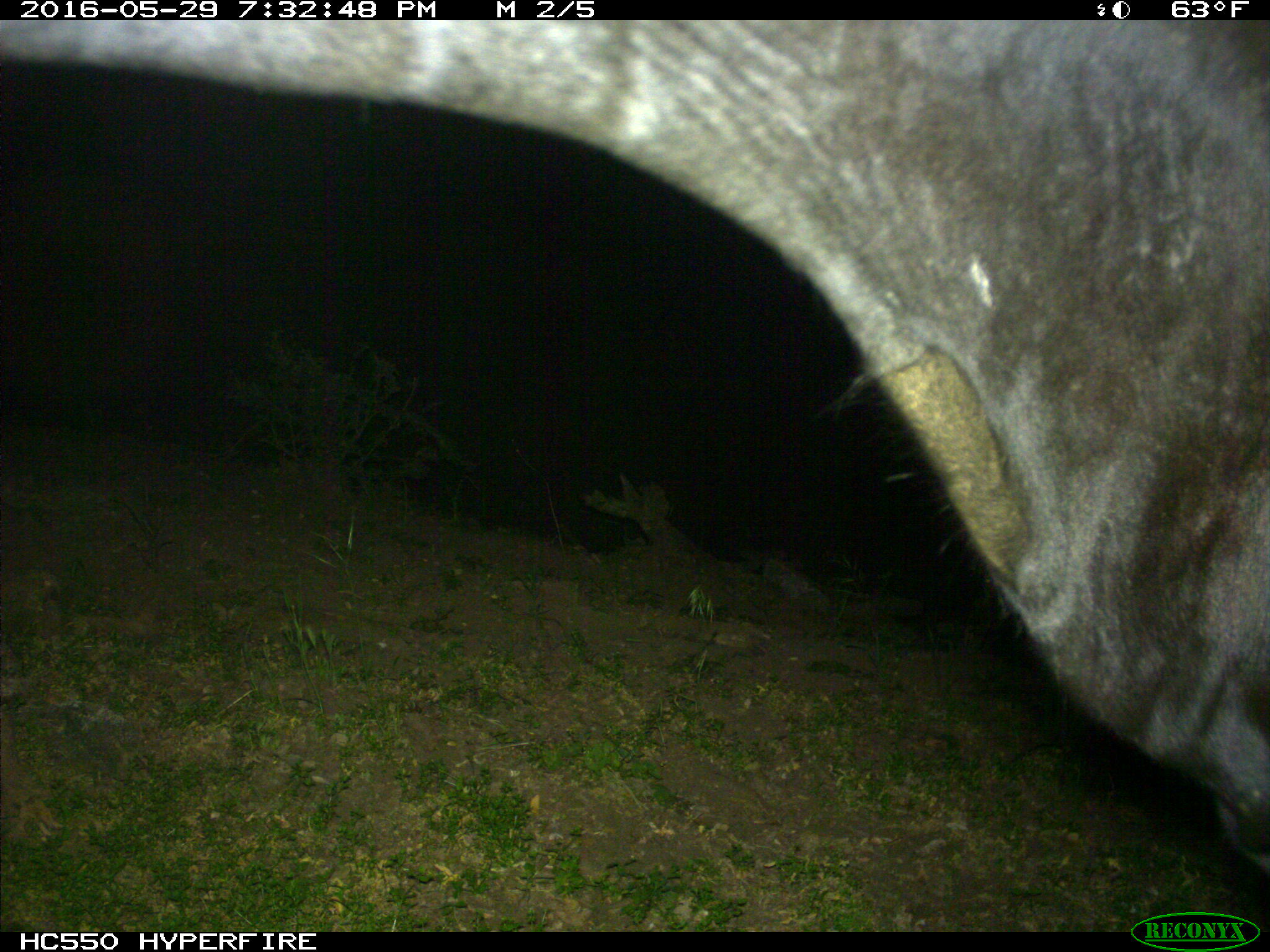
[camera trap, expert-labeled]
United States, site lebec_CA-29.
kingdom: Animalia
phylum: Chordata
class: Mammalia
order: Artiodactyla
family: Bovidae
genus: Bos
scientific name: Bos taurus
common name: domestic cow